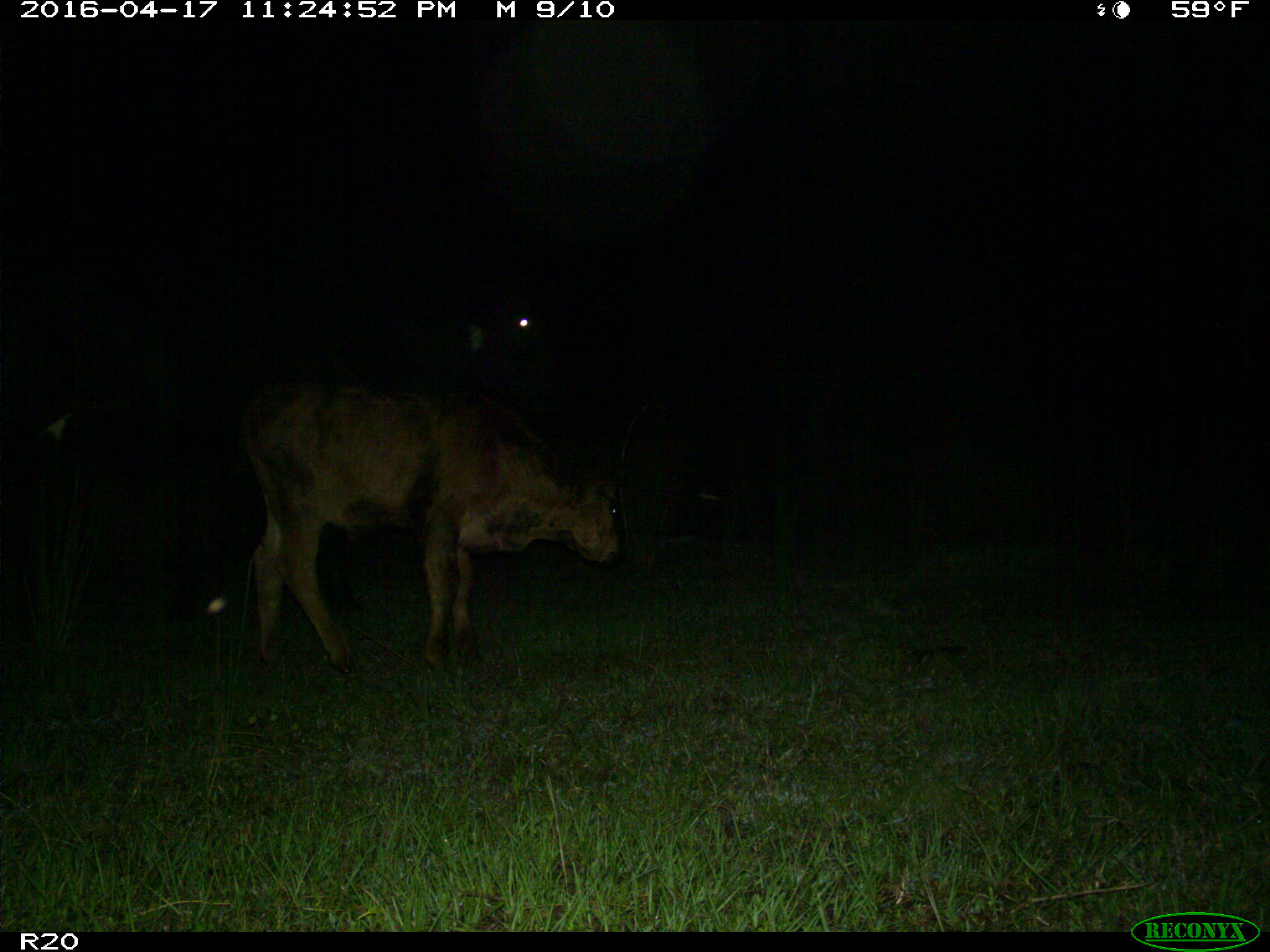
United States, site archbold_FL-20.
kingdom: Animalia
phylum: Chordata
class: Mammalia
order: Artiodactyla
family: Bovidae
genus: Bos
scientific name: Bos taurus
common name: domestic cow